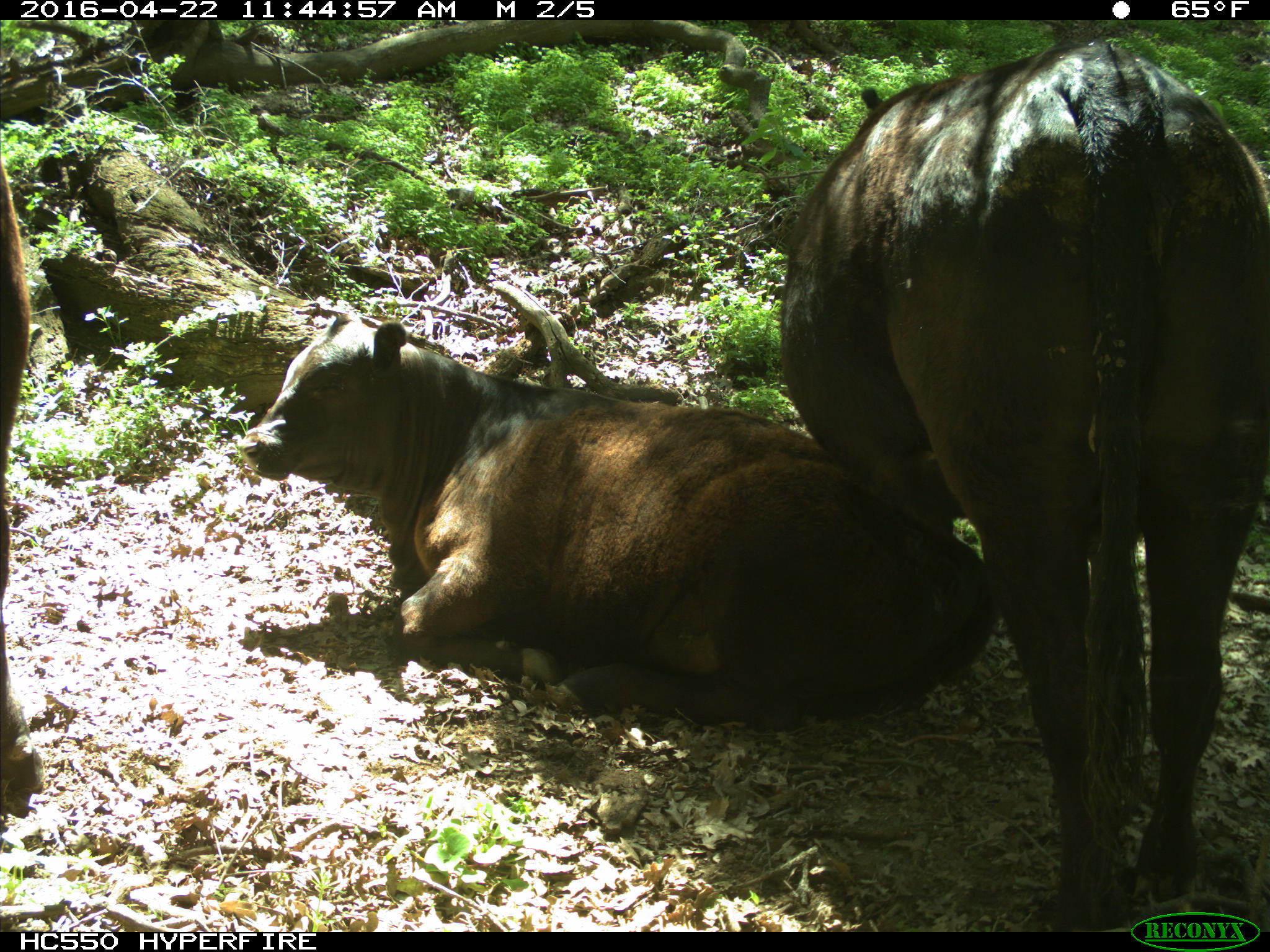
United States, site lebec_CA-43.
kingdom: Animalia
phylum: Chordata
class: Mammalia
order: Artiodactyla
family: Bovidae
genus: Bos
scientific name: Bos taurus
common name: domestic cow